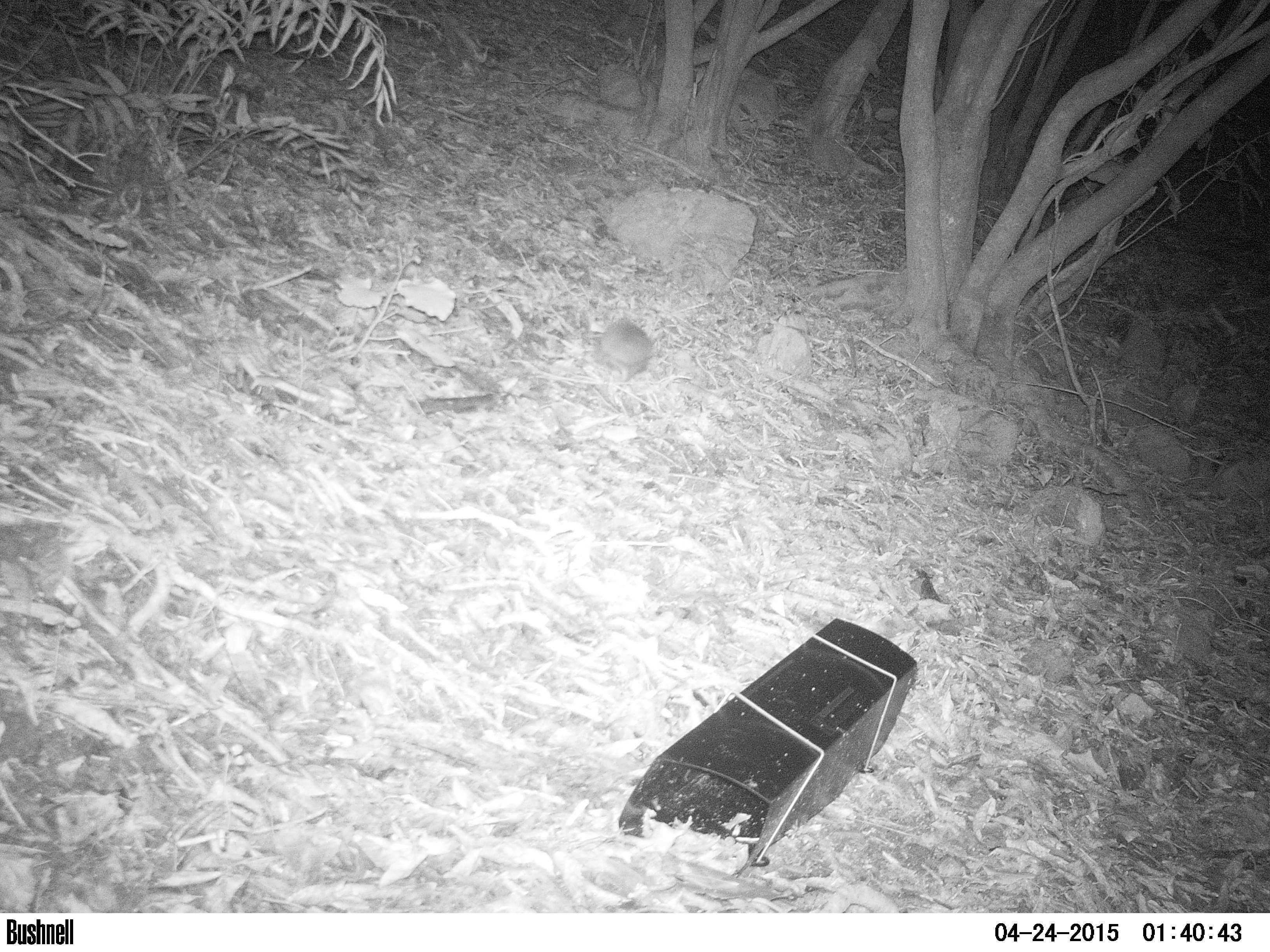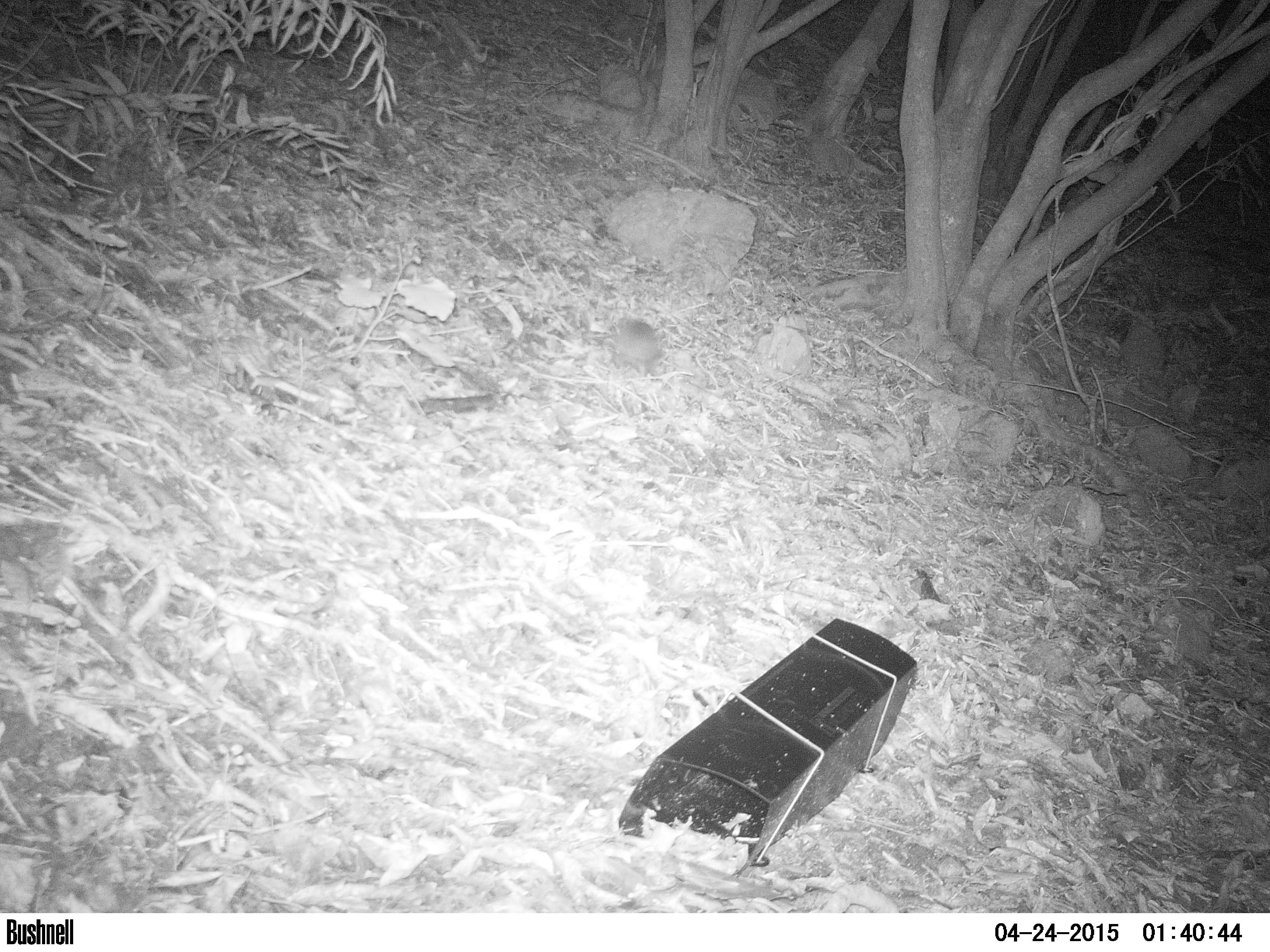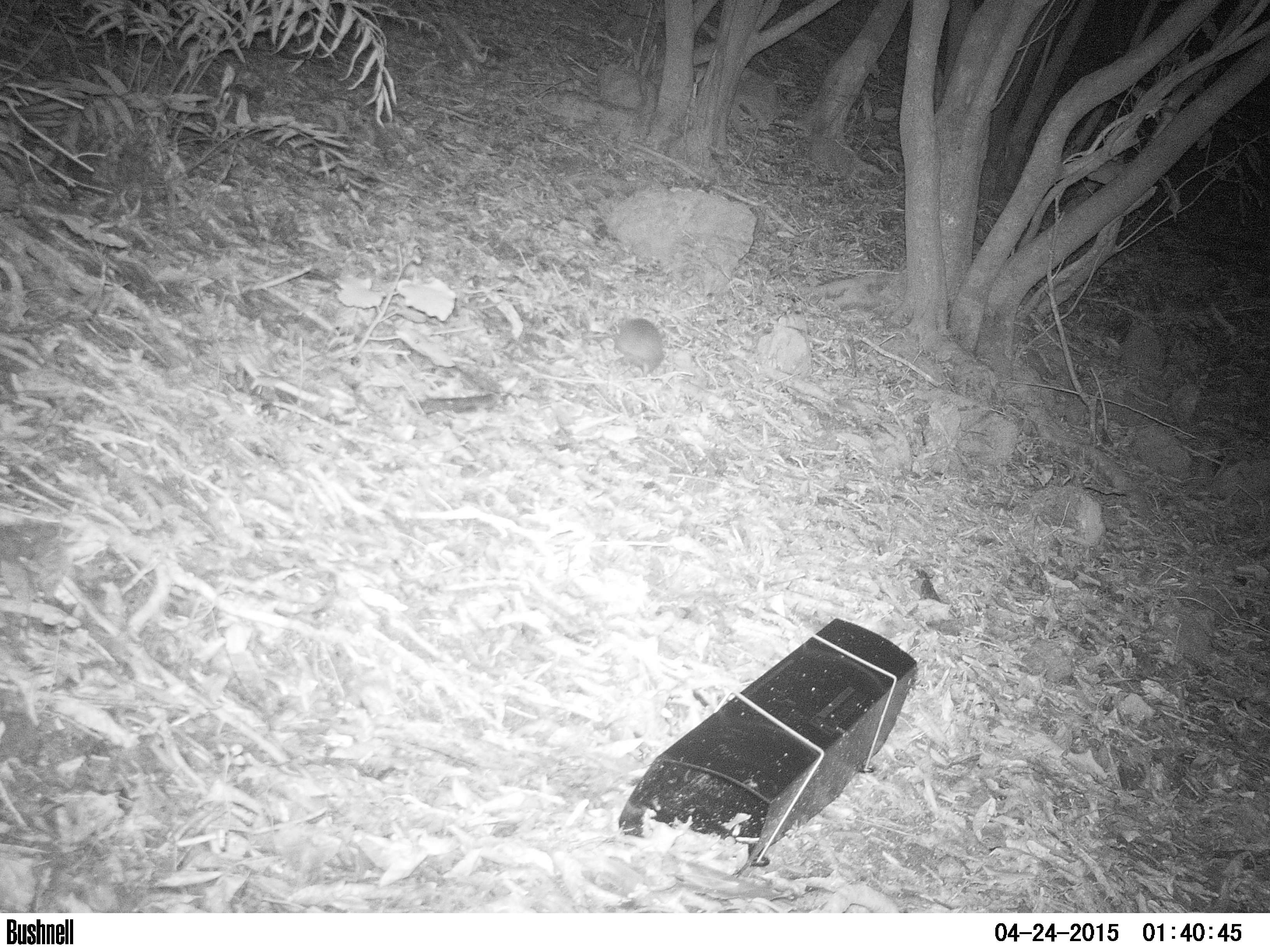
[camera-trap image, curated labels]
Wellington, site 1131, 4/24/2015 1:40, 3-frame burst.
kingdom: Animalia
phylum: Chordata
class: Mammalia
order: Eulipotyphla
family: Erinaceidae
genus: Erinaceus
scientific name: Erinaceus europaeus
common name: hedgehog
Hedgehog (Erinaceus europaeus).